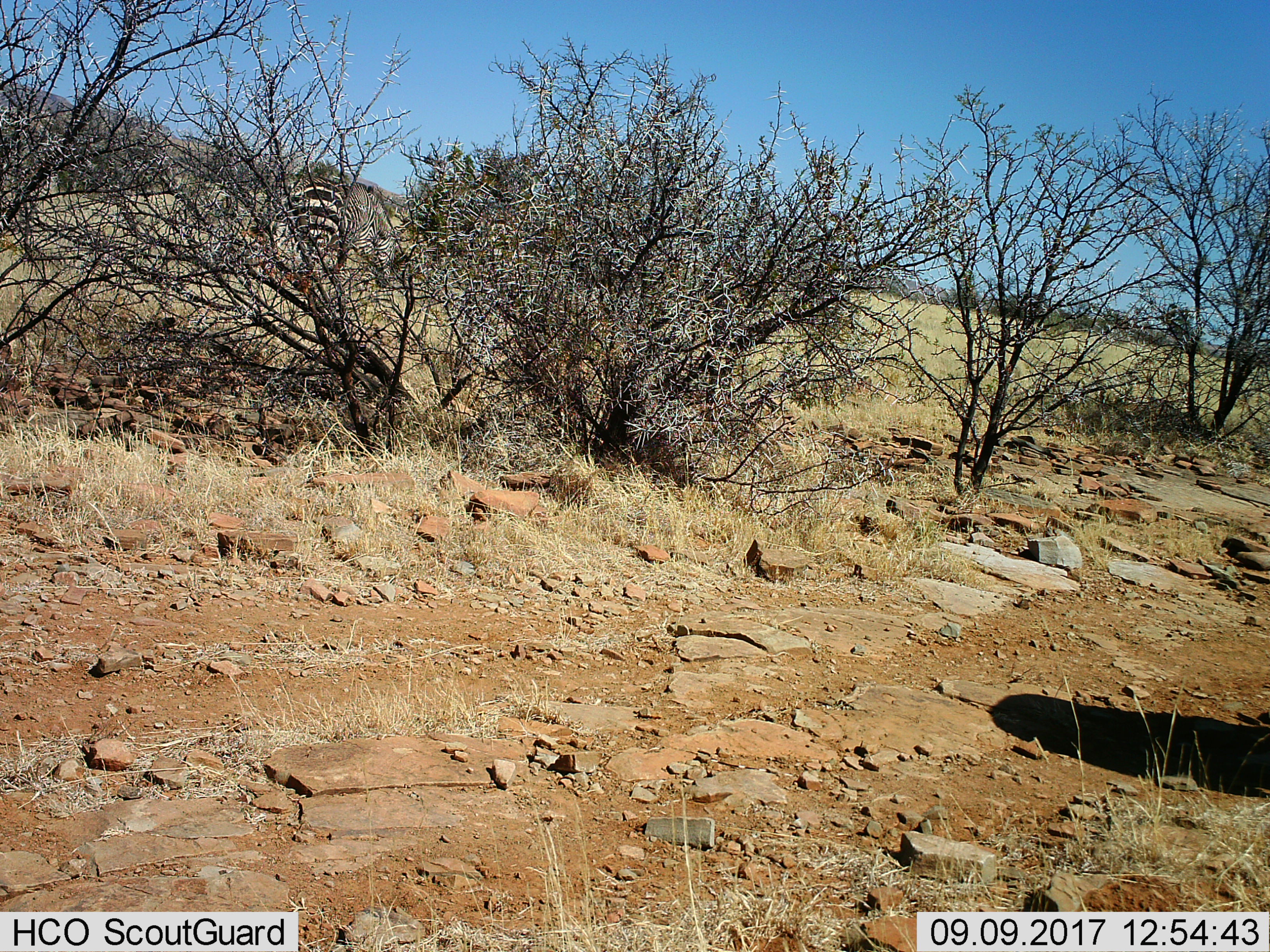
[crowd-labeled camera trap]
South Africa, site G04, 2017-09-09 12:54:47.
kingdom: Animalia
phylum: Chordata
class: Mammalia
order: Perissodactyla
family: Equidae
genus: Equus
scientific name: Equus zebra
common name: mountain zebra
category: zebramountain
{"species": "zebramountain (mountain zebra) (Equus zebra)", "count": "1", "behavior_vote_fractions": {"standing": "83%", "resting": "0%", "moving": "0%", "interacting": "0%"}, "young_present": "0%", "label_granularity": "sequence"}